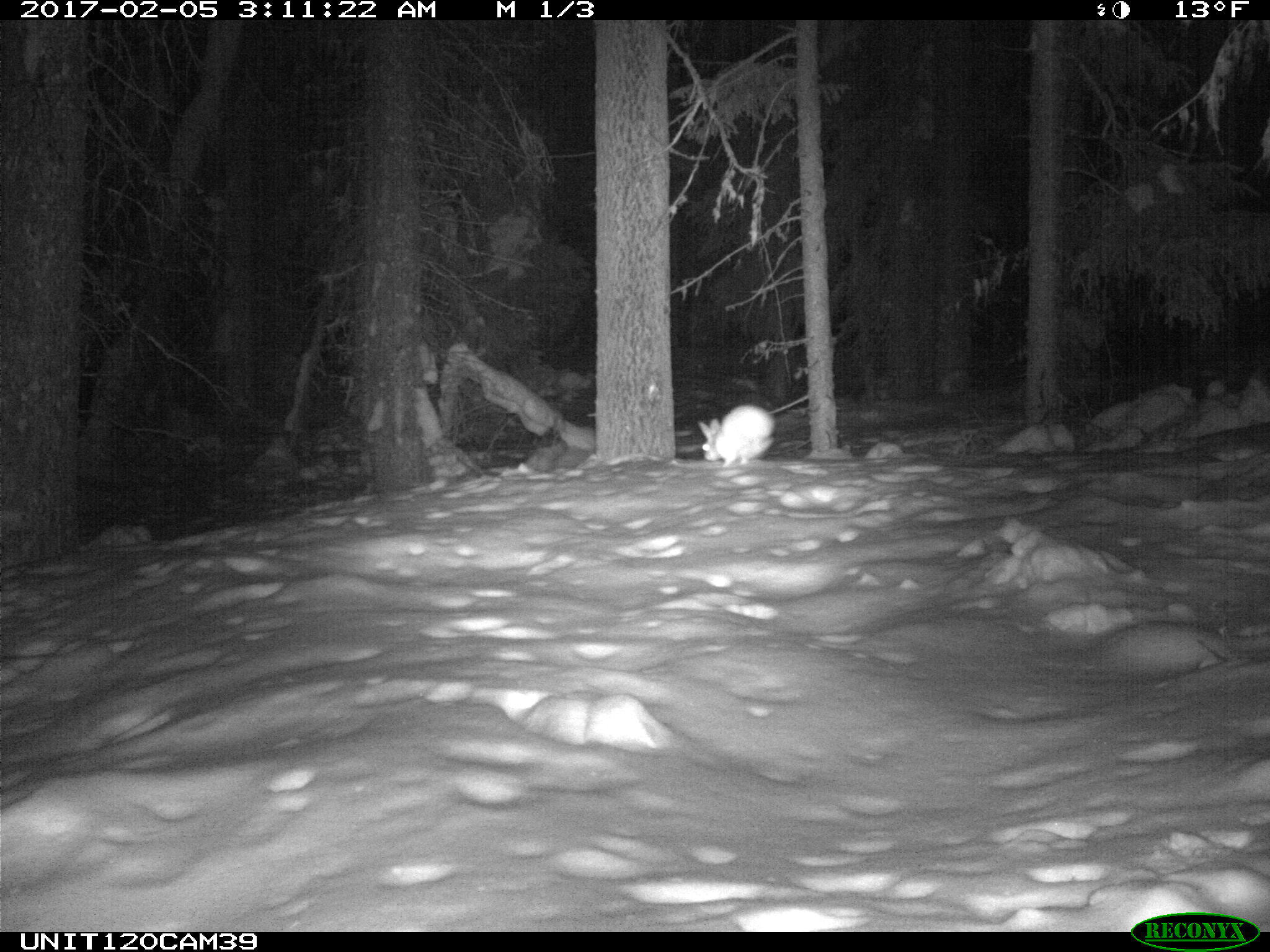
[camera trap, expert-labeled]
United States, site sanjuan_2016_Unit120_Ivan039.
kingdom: Animalia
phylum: Chordata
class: Mammalia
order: Lagomorpha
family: Leporidae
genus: Lepus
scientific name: Lepus americanus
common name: snowshoe hare